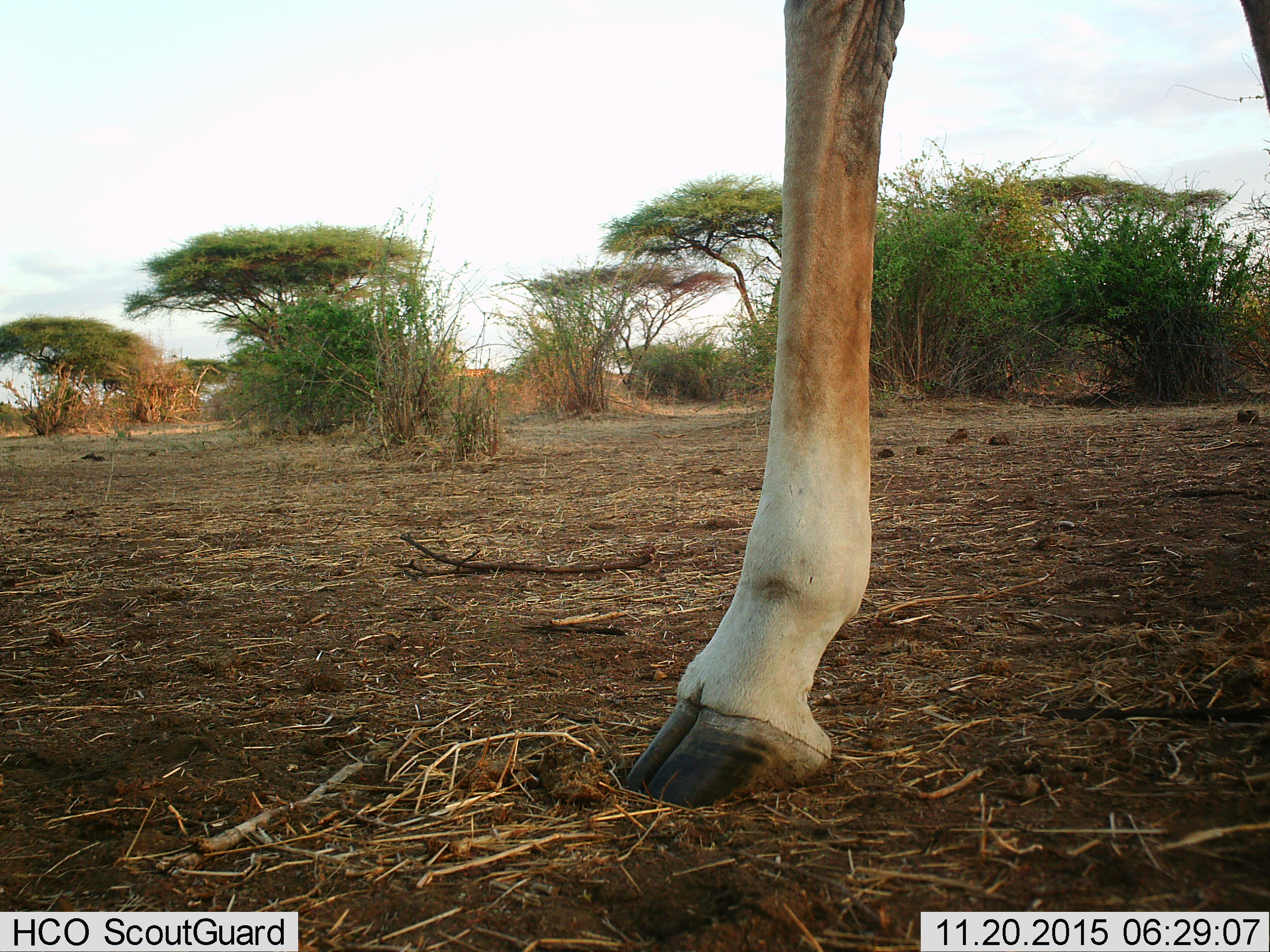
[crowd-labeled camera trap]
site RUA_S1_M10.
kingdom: Animalia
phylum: Chordata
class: Mammalia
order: Artiodactyla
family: Giraffidae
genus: Giraffa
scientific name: Giraffa camelopardalis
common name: giraffe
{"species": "giraffe (Giraffa camelopardalis)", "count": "1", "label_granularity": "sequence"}